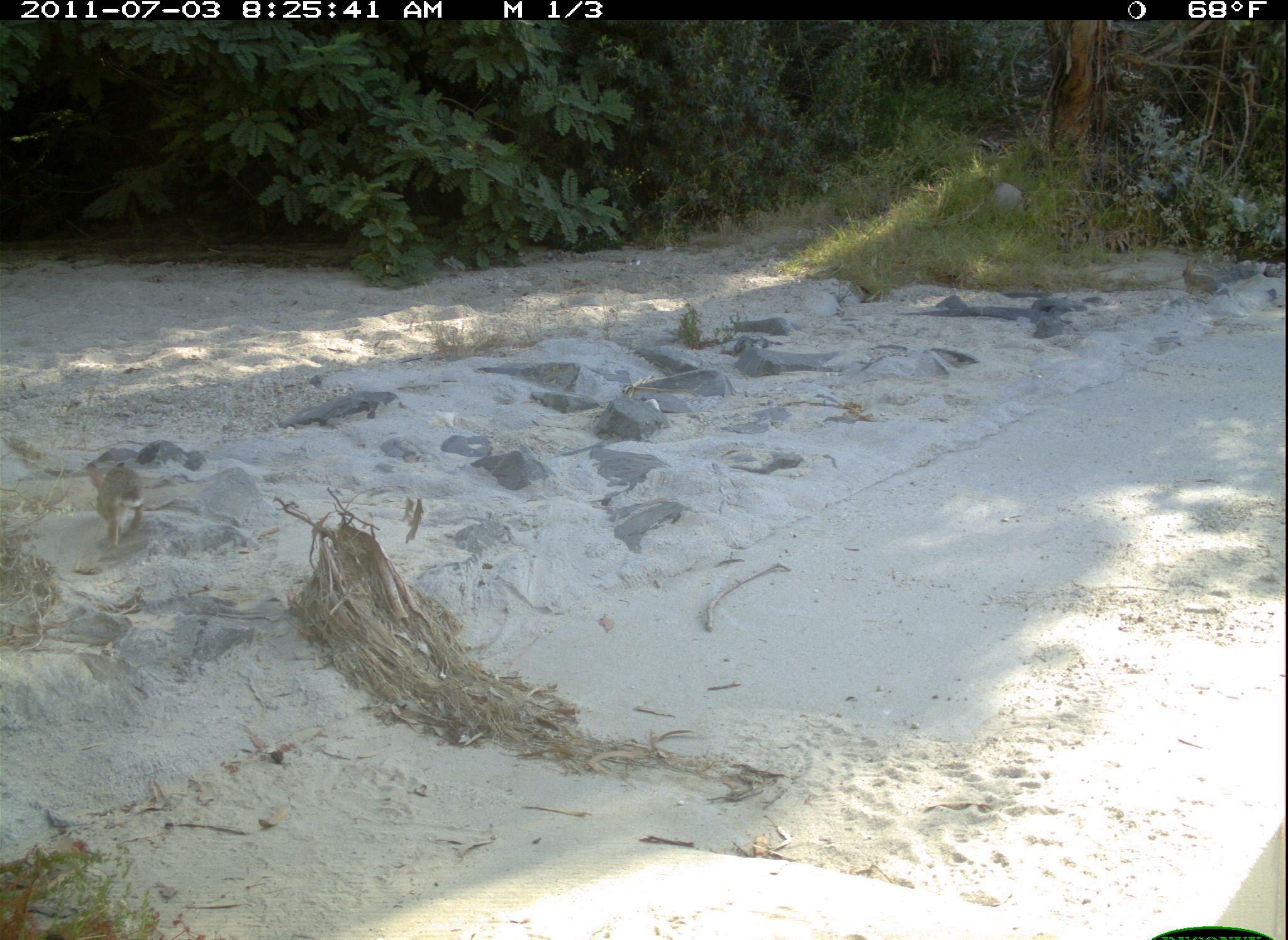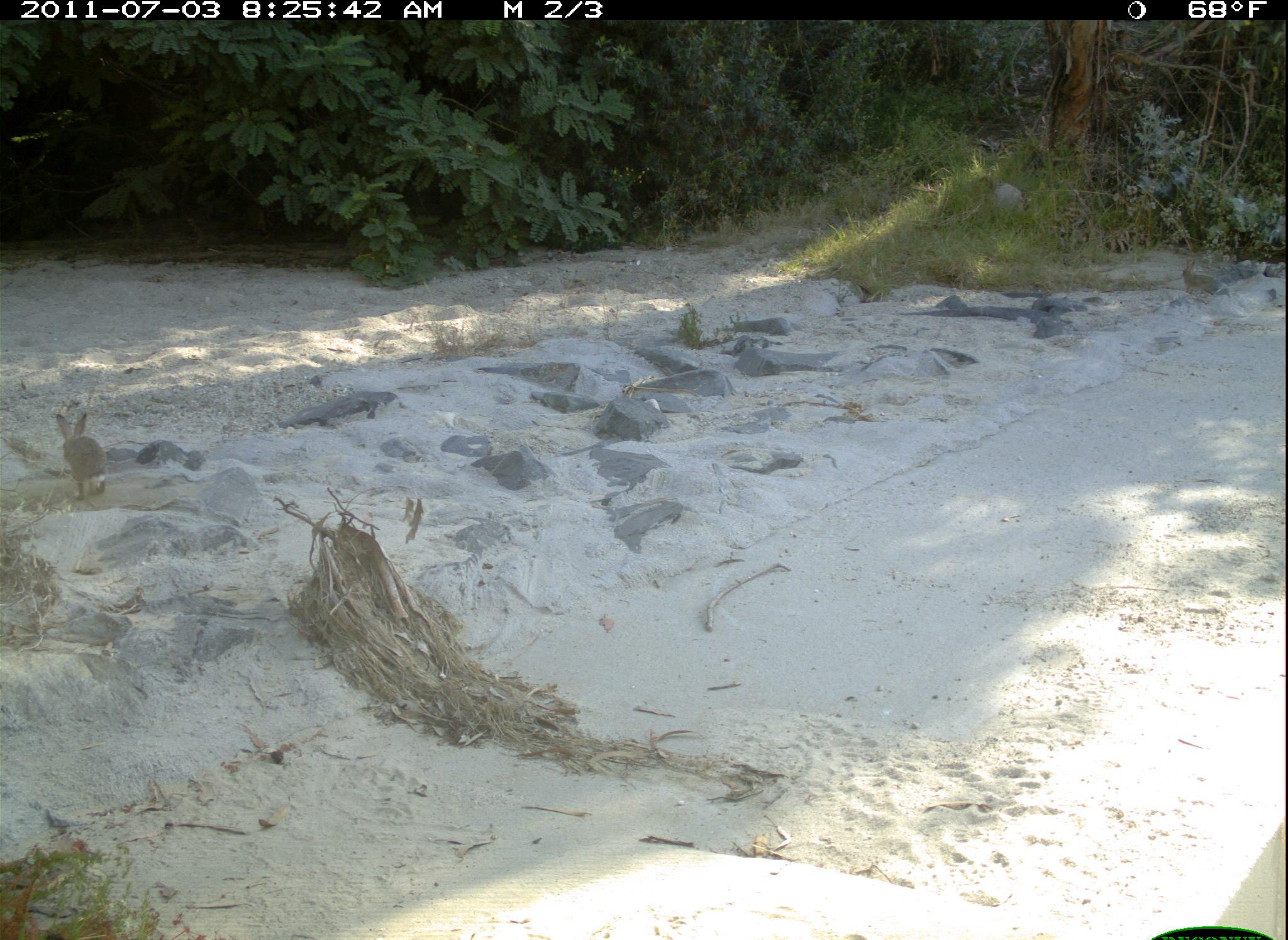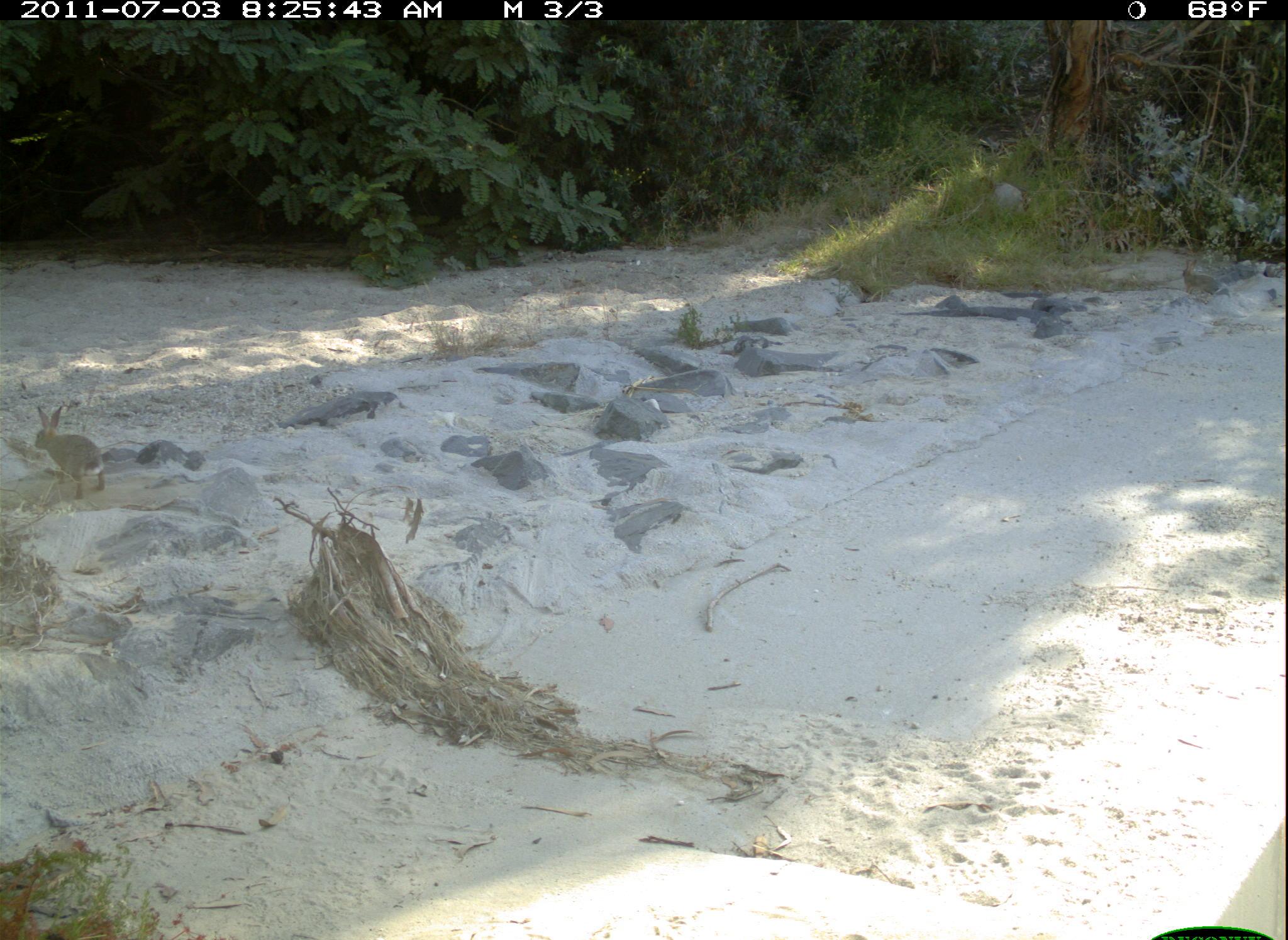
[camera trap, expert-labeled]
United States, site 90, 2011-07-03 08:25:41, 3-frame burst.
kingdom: Animalia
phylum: Chordata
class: Mammalia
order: Lagomorpha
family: Leporidae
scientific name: Leporidae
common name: rabbits and hares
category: rabbit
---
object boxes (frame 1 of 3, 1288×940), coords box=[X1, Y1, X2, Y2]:
rabbit: box=[77, 451, 153, 564]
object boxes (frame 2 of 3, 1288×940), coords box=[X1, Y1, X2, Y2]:
rabbit: box=[50, 411, 113, 502]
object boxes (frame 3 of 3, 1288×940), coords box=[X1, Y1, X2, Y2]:
rabbit: box=[23, 398, 118, 511]